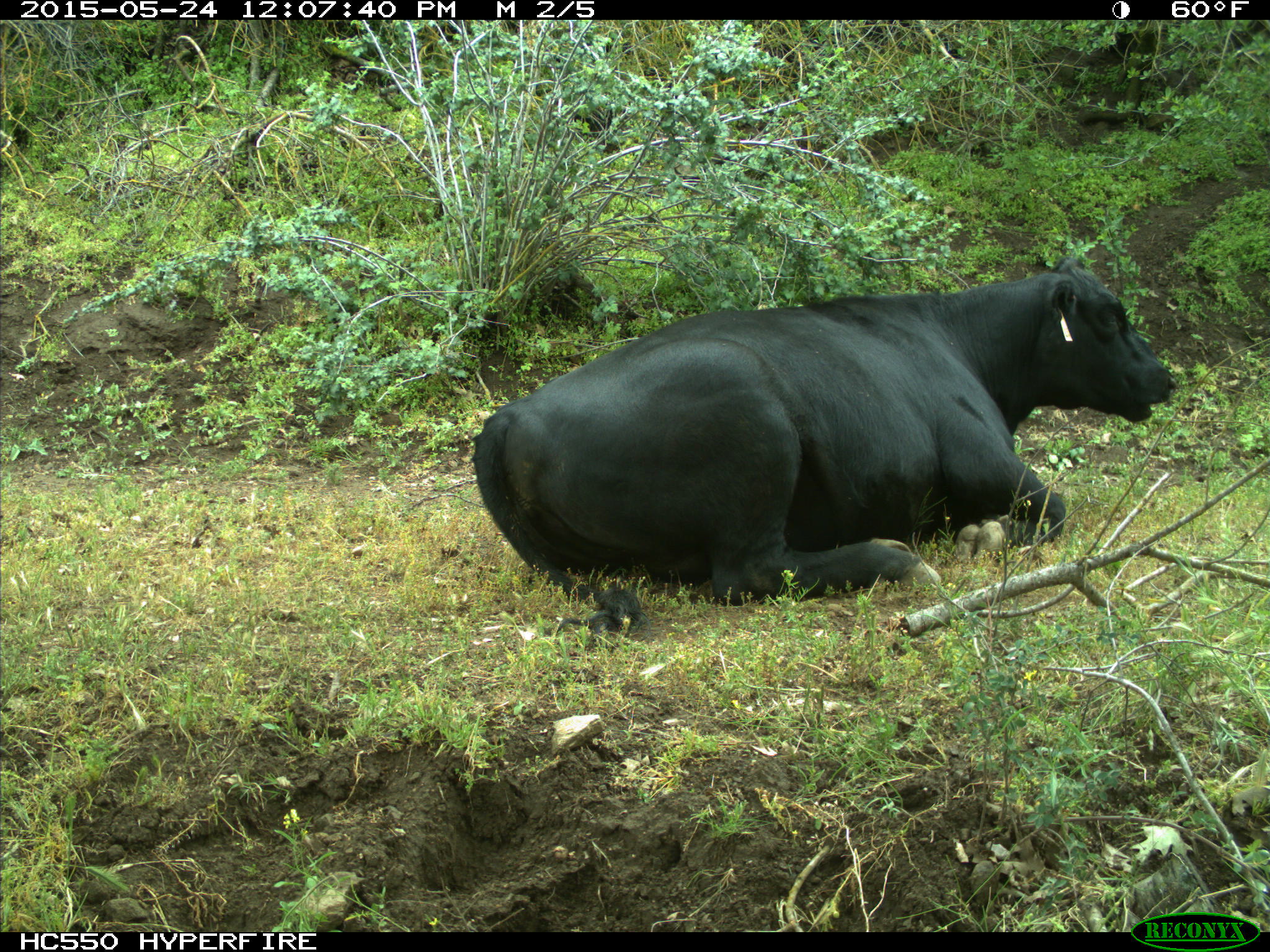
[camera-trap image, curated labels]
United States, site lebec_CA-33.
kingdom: Animalia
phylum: Chordata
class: Mammalia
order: Artiodactyla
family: Bovidae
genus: Bos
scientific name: Bos taurus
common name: domestic cow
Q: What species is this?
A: Bos taurus (domestic cow).